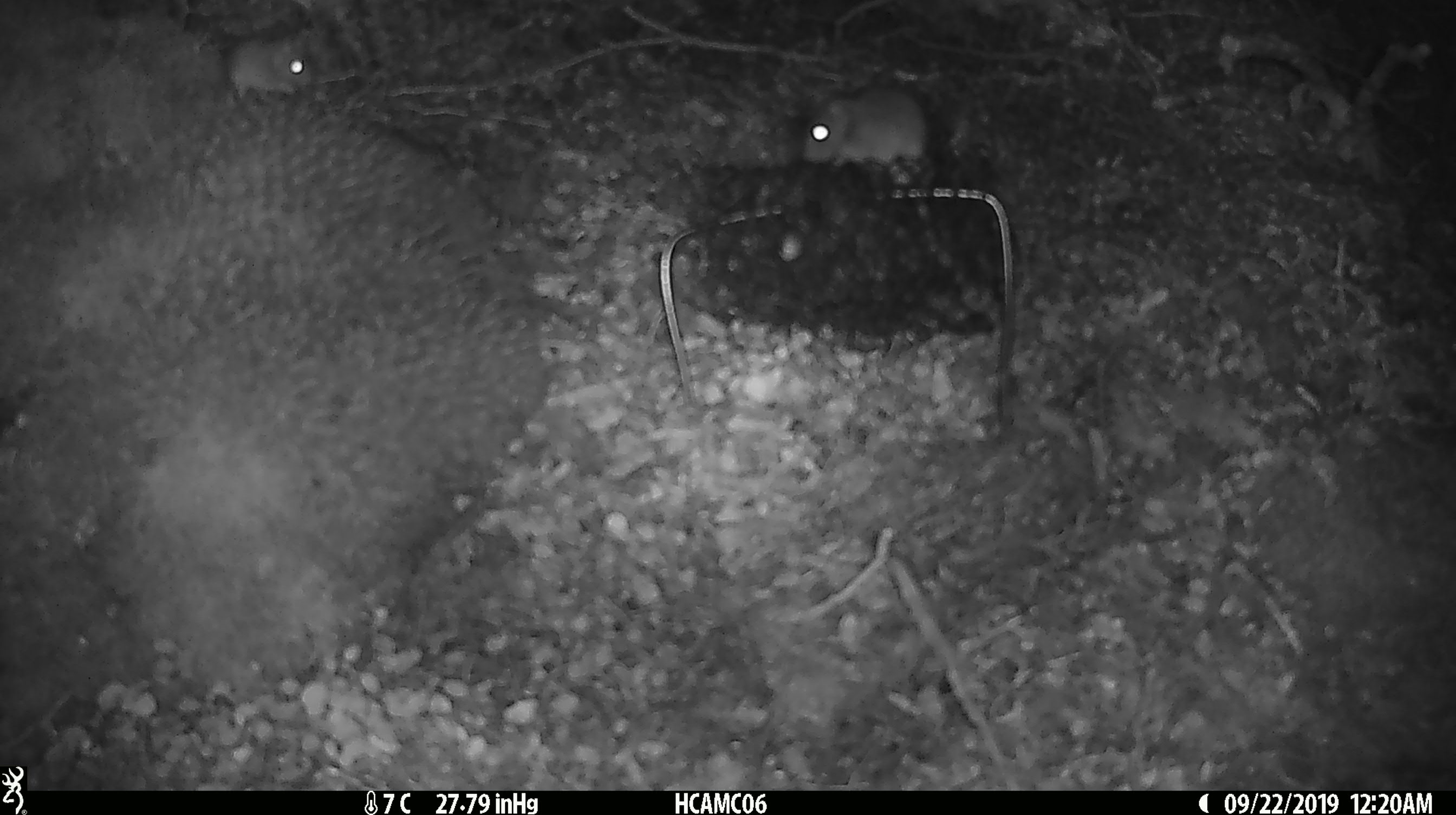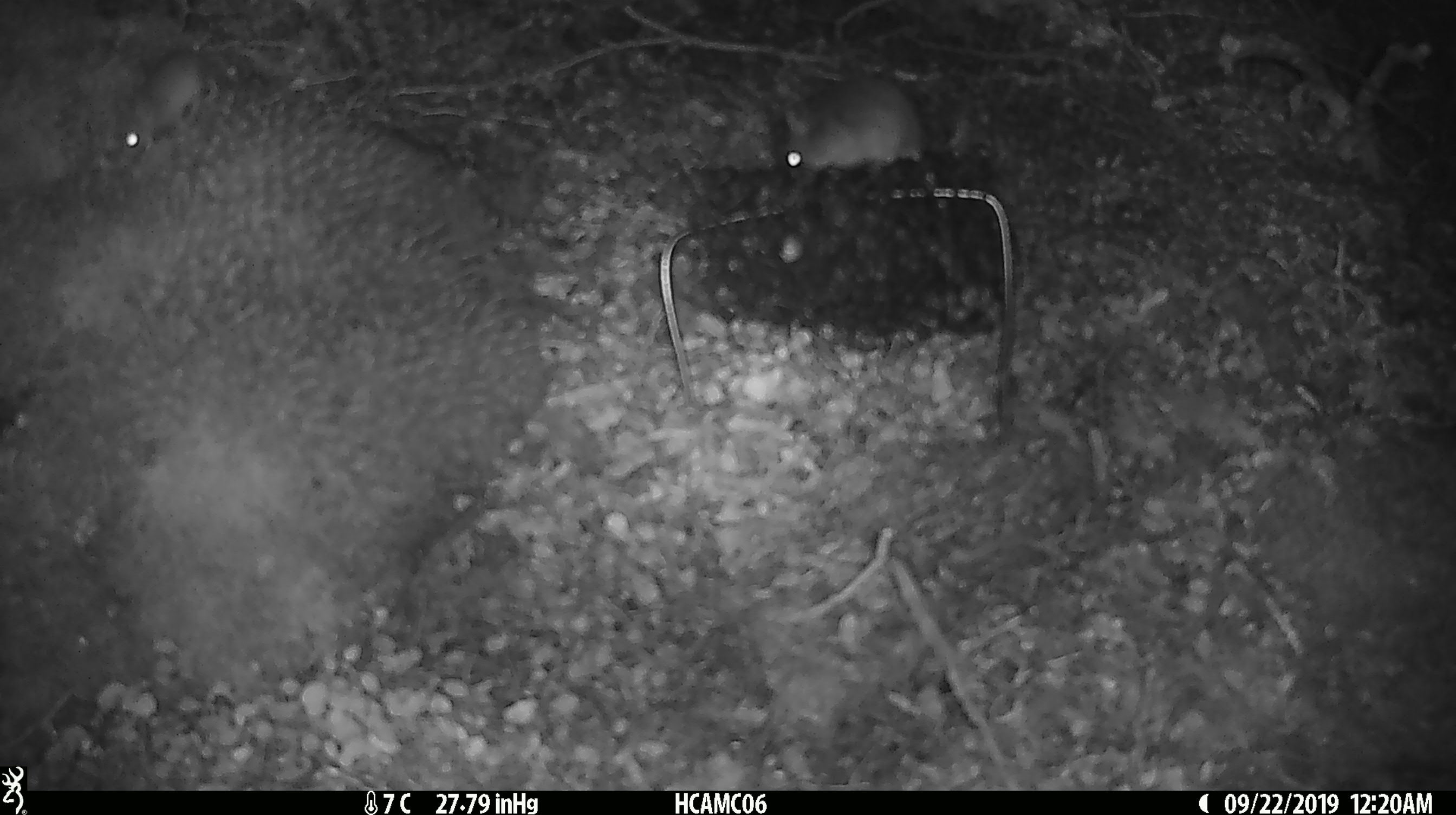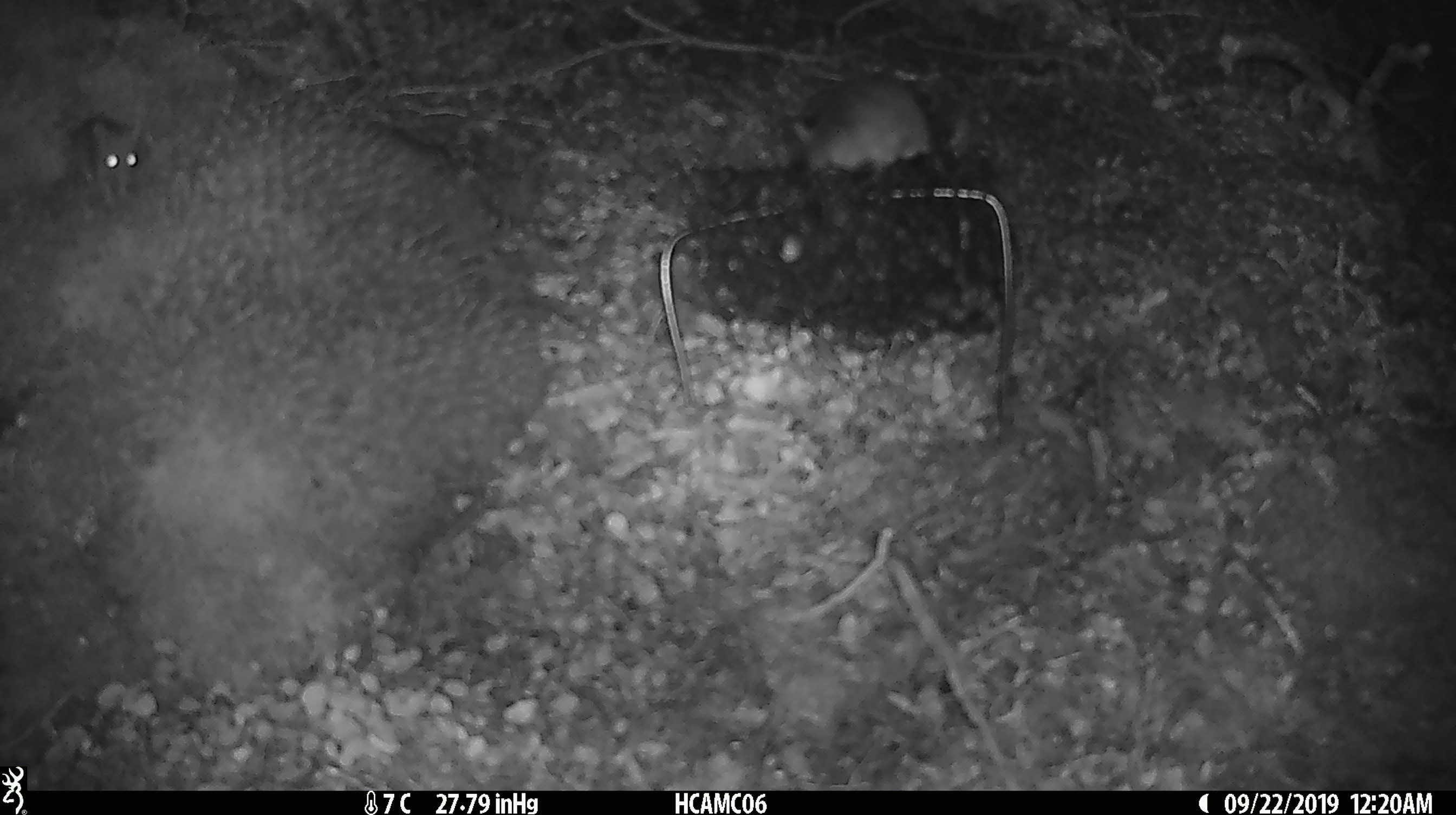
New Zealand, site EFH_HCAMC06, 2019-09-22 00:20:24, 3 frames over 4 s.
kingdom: Animalia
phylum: Chordata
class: Mammalia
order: Rodentia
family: Muridae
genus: Mus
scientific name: Mus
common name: mouse